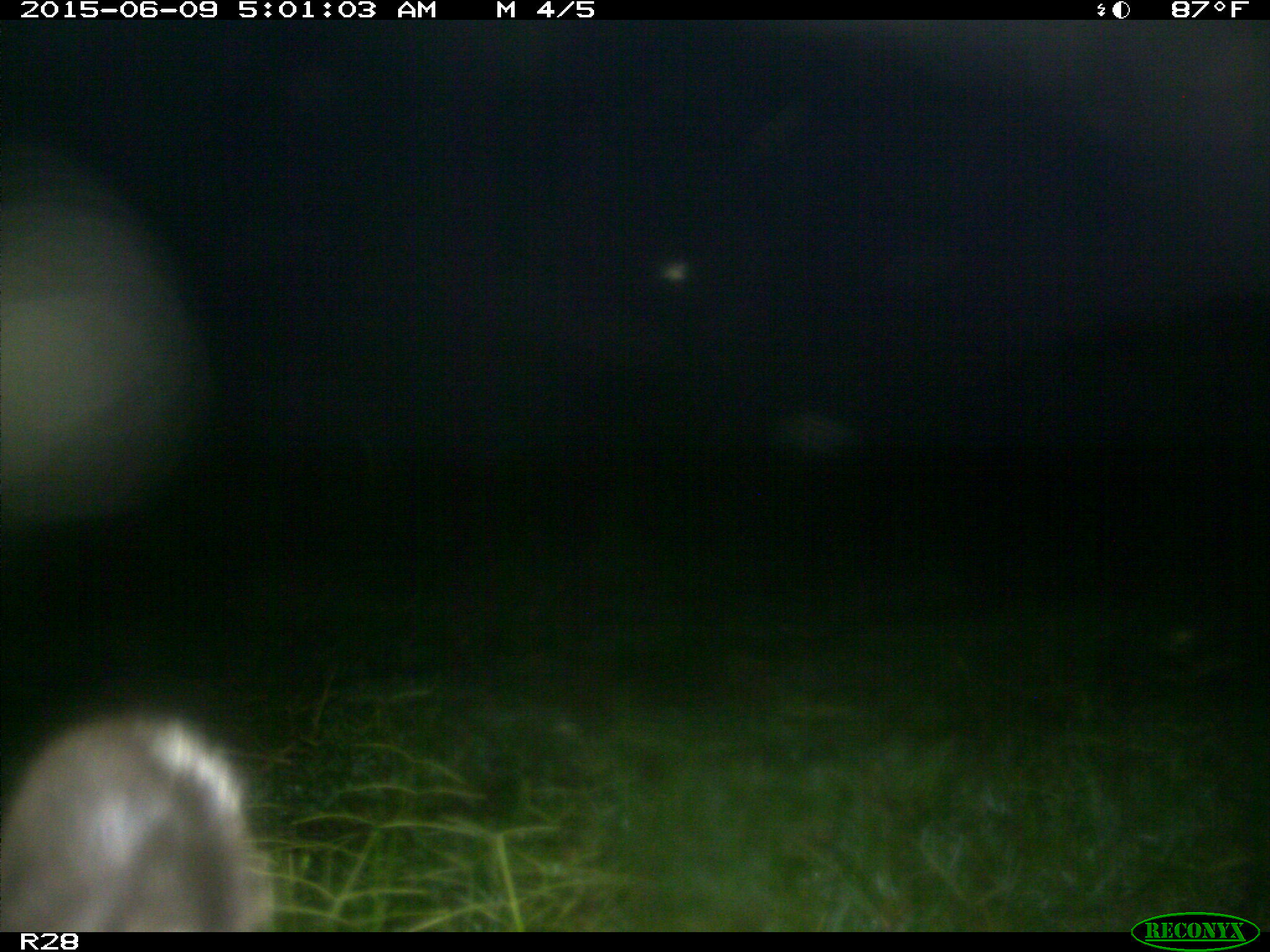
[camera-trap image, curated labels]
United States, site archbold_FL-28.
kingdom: Animalia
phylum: Chordata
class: Mammalia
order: Artiodactyla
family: Bovidae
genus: Bos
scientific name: Bos taurus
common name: domestic cow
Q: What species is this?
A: Bos taurus (domestic cow).